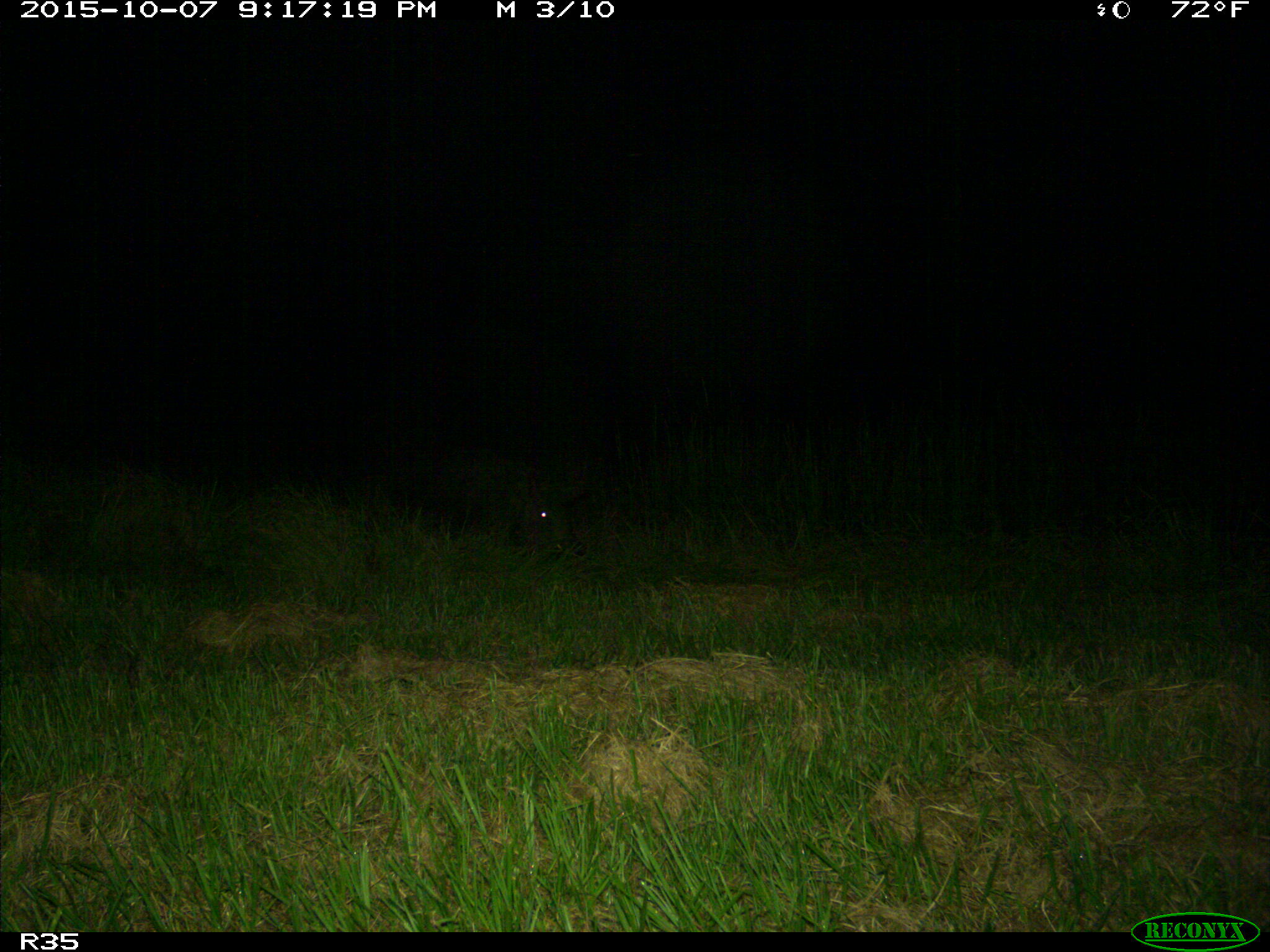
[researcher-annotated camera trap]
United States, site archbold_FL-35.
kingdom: Animalia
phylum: Chordata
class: Mammalia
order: Artiodactyla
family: Suidae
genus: Sus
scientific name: Sus scrofa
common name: wild boar